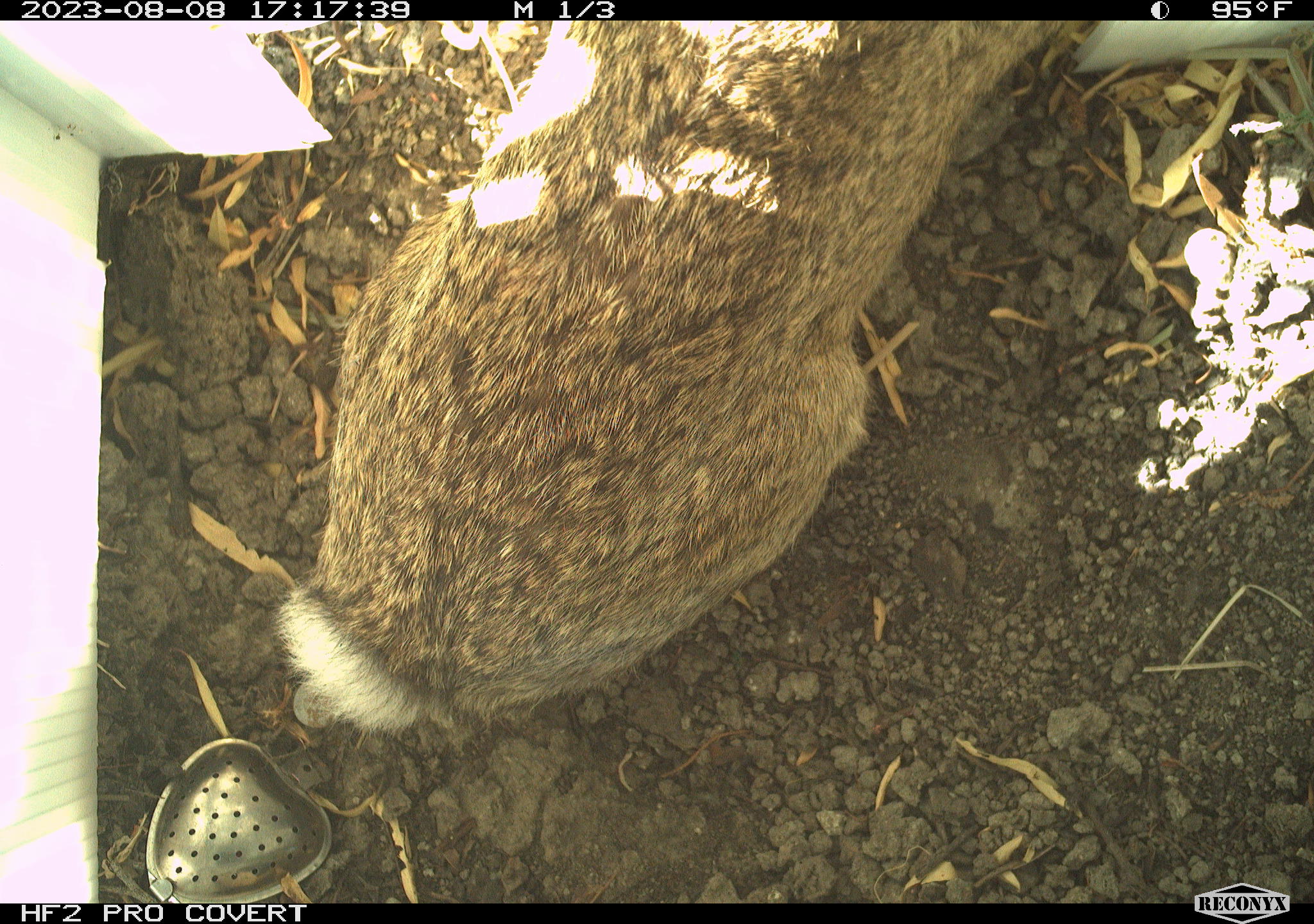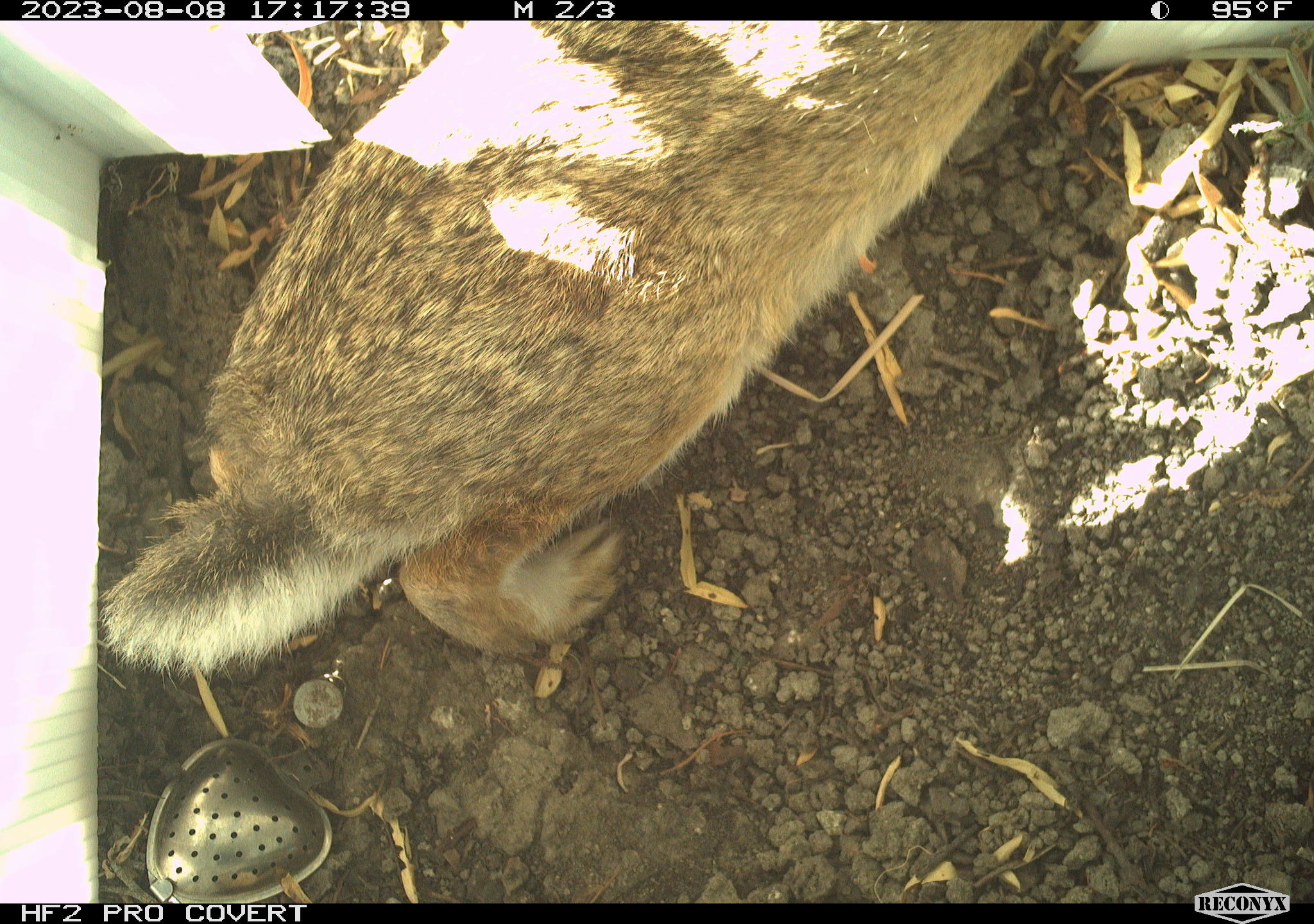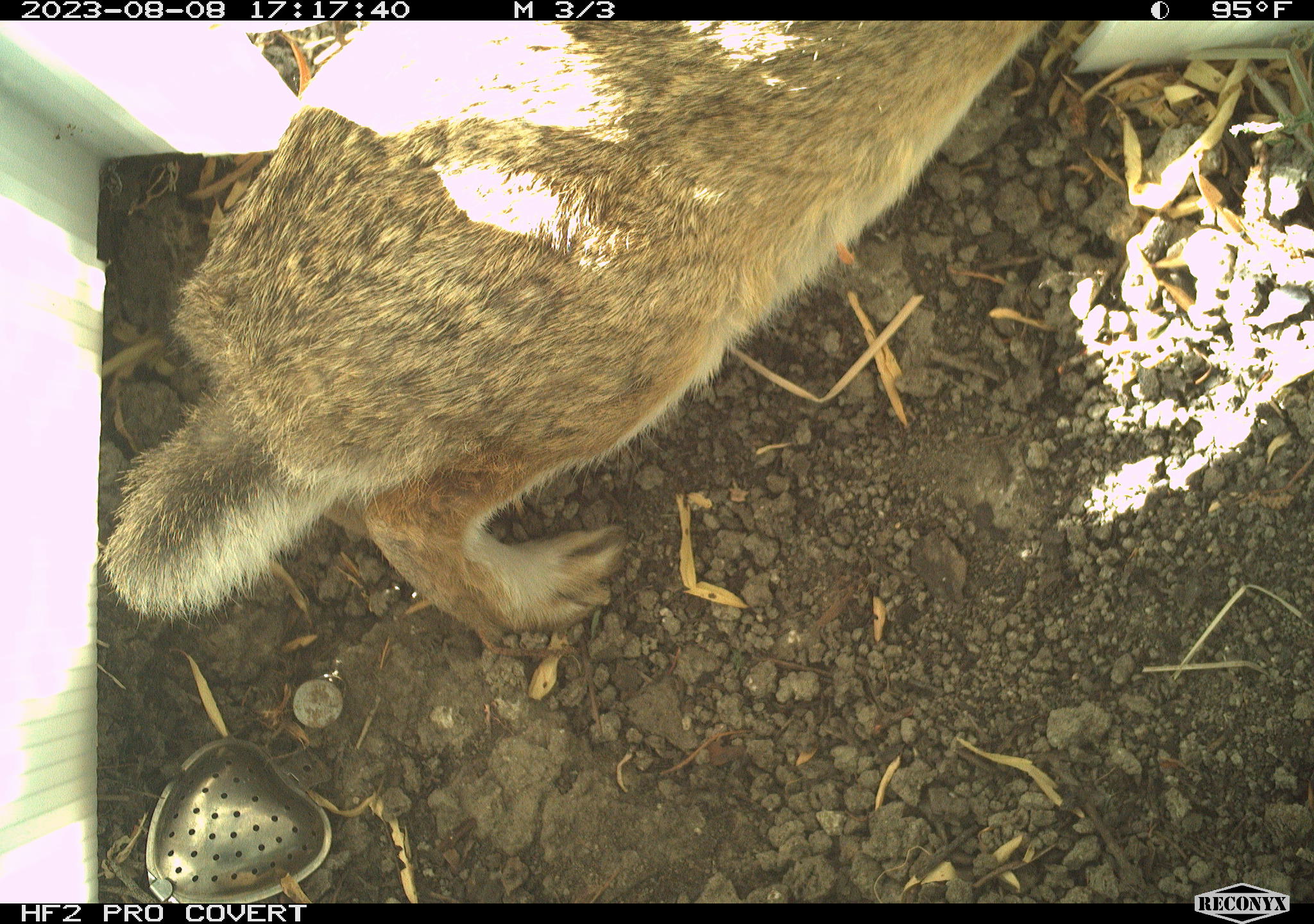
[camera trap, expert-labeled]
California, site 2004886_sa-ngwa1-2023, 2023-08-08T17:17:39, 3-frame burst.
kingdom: Animalia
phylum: Chordata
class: Mammalia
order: Lagomorpha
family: Leporidae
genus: Sylvilagus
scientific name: Sylvilagus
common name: cottontail rabbits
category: sylvilagus species